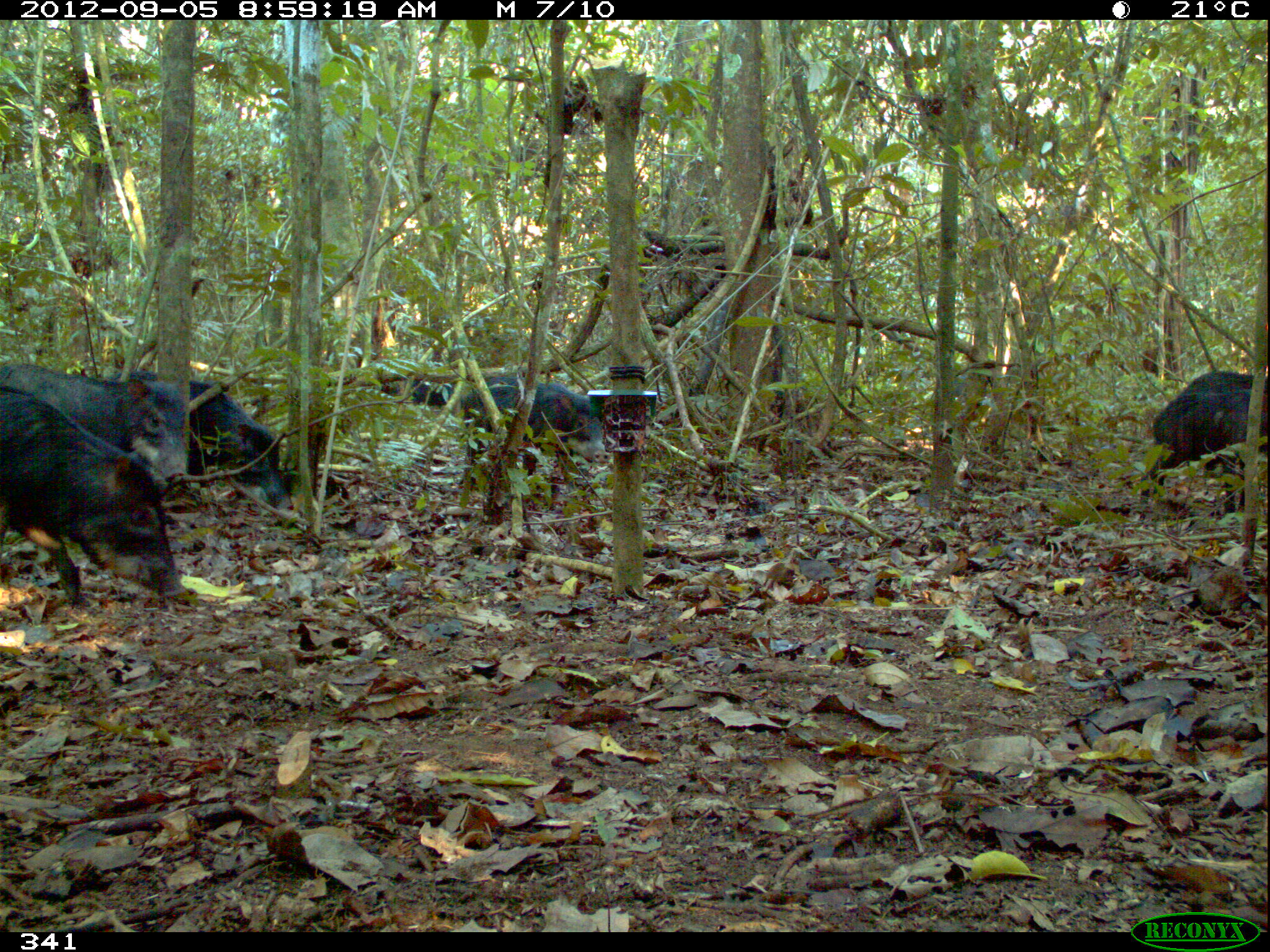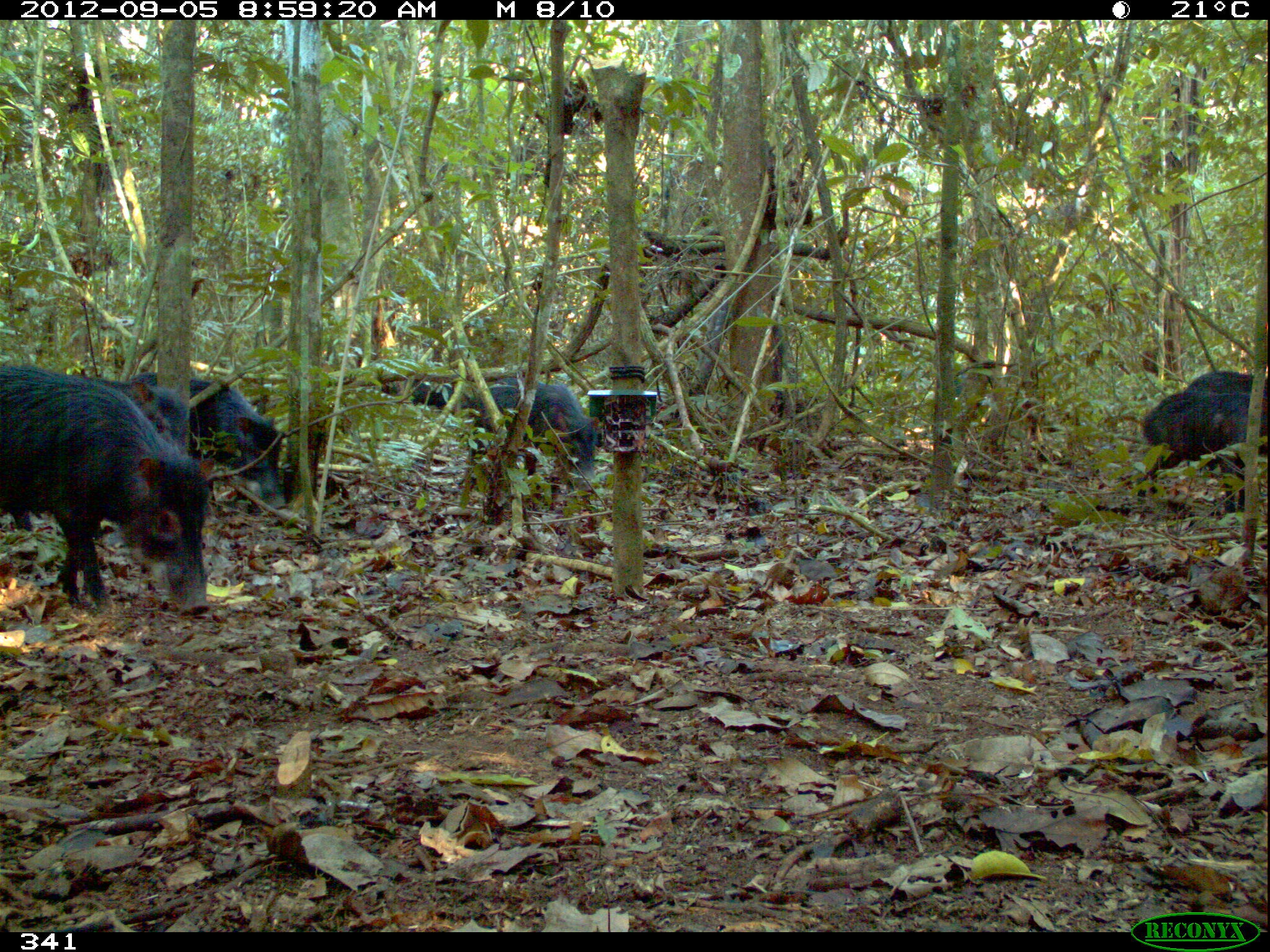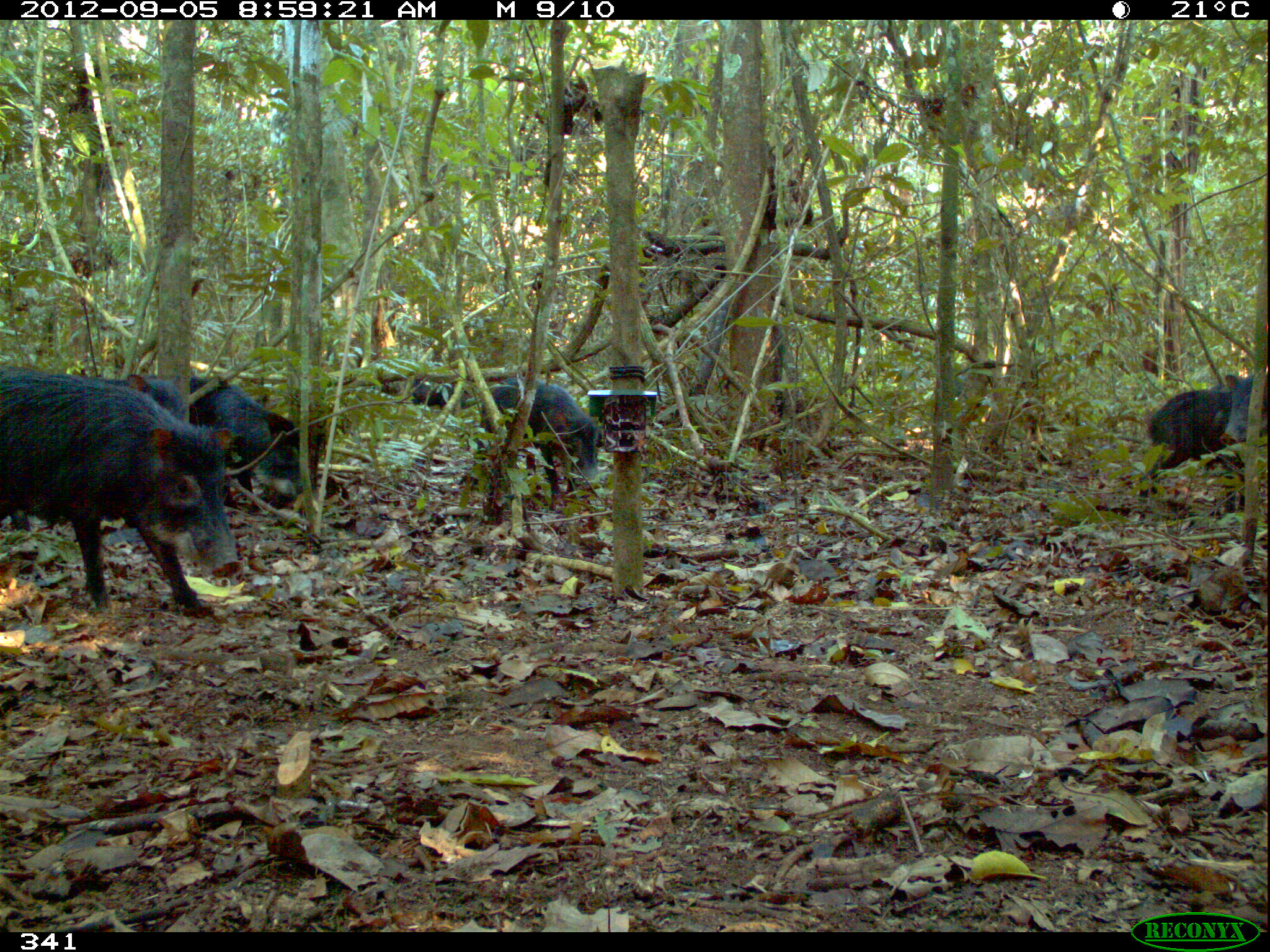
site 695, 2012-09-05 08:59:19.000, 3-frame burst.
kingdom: Animalia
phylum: Chordata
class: Mammalia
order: Artiodactyla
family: Tayassuidae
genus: Tayassu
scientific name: Tayassu pecari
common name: white-lipped peccary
Tayassu pecari (white-lipped peccary).